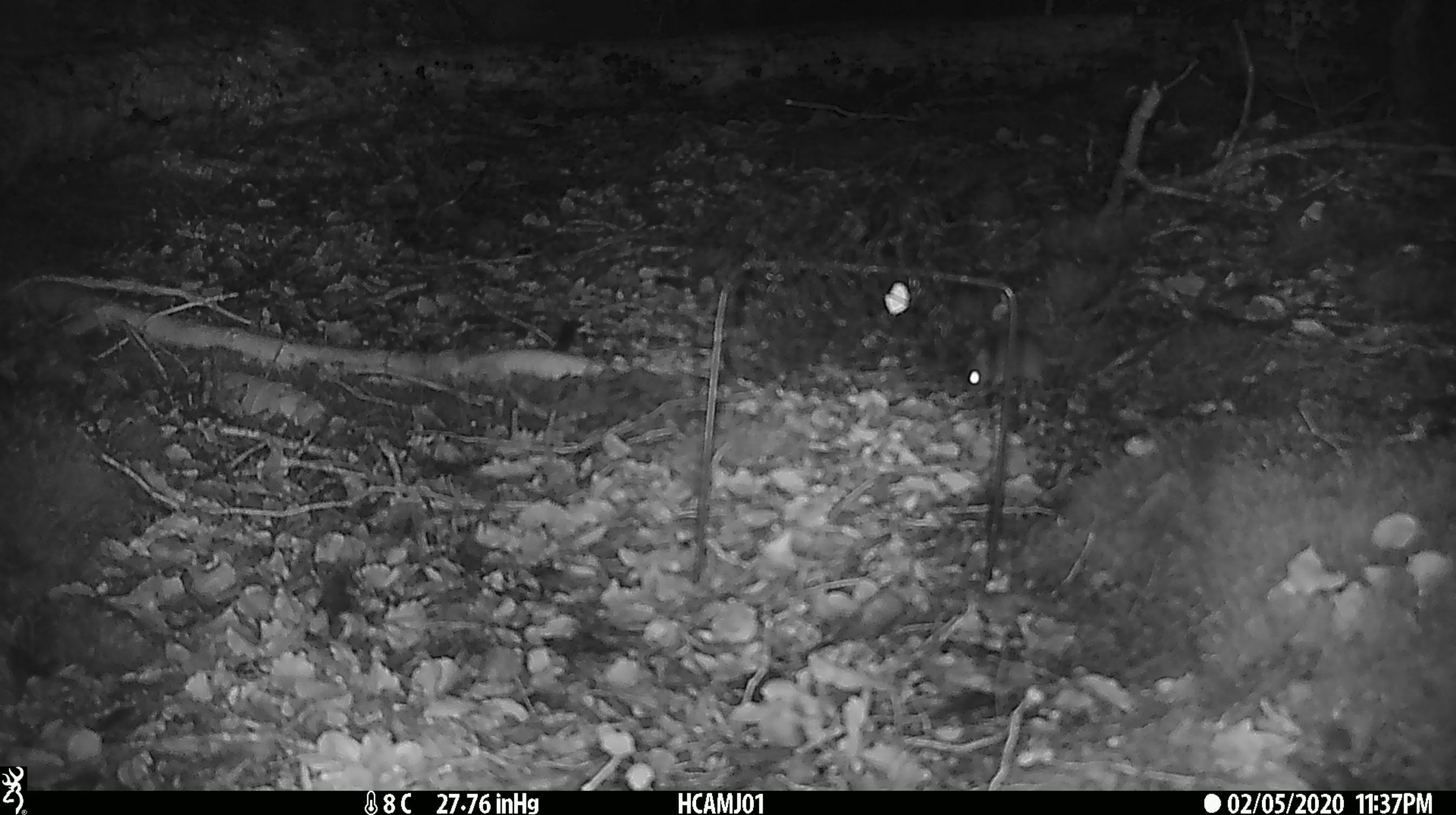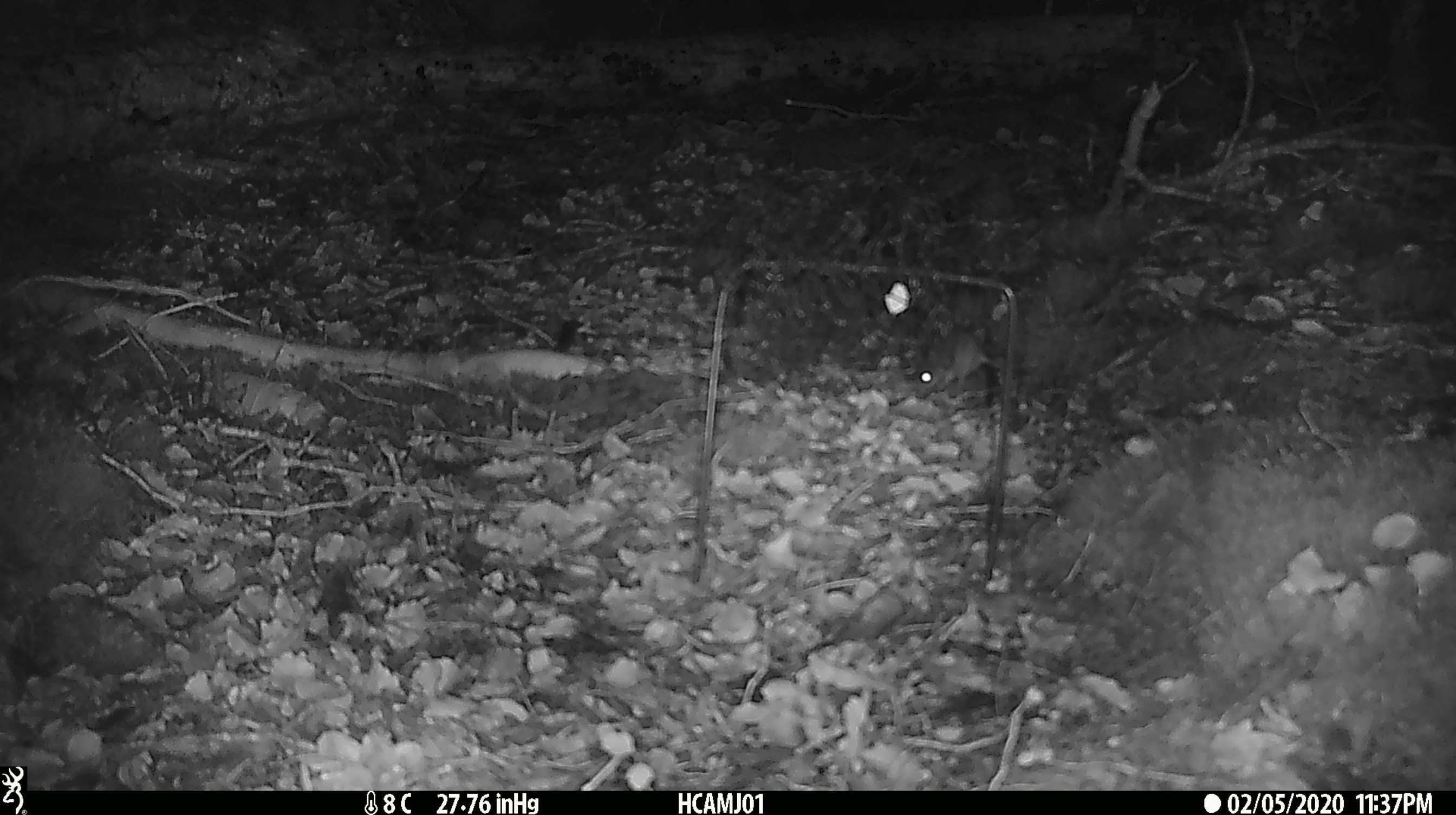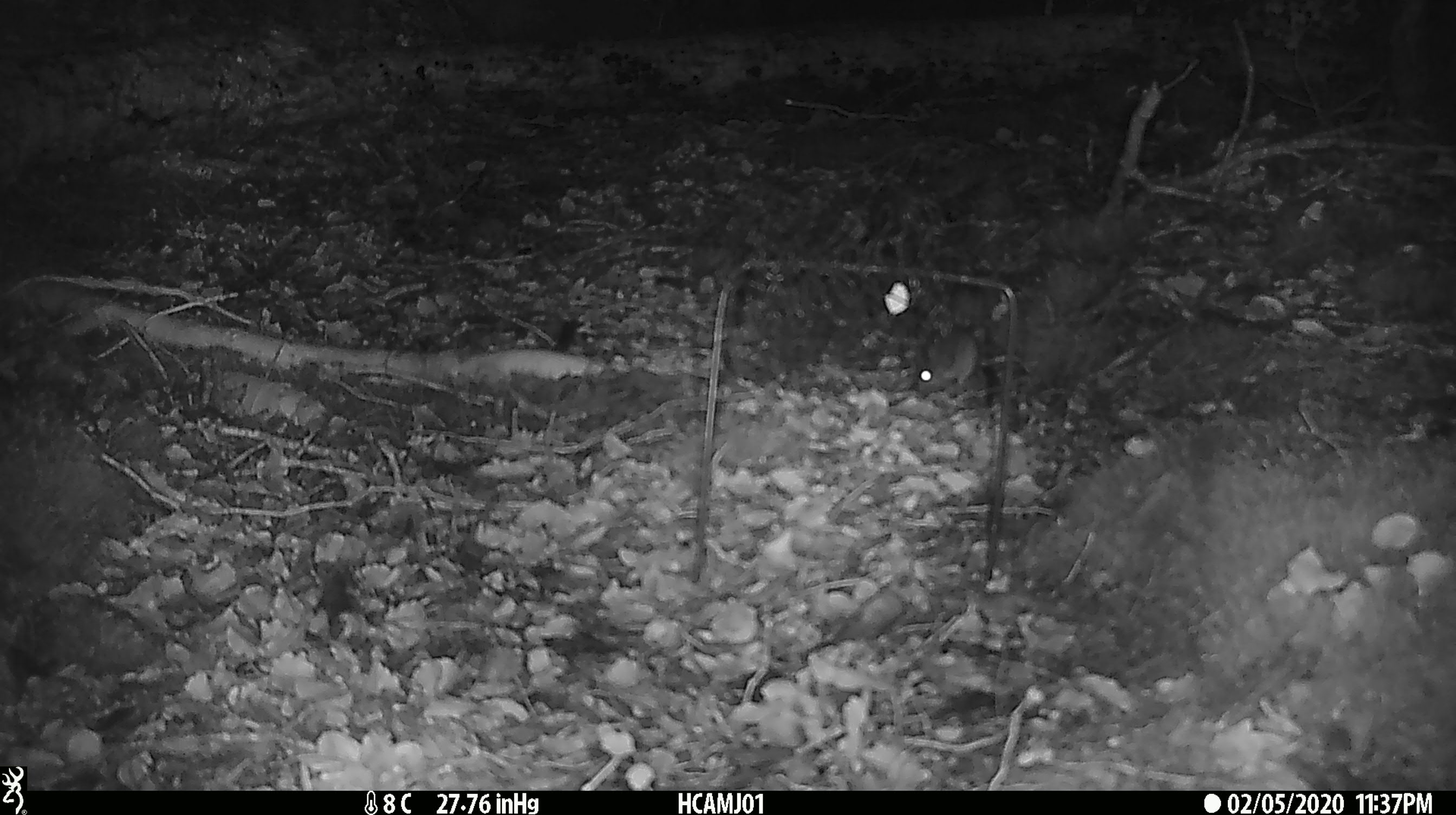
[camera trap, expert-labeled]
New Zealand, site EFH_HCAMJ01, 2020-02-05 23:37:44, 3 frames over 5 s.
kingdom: Animalia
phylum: Chordata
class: Mammalia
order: Rodentia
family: Muridae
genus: Mus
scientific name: Mus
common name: mouse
Mouse (Mus).